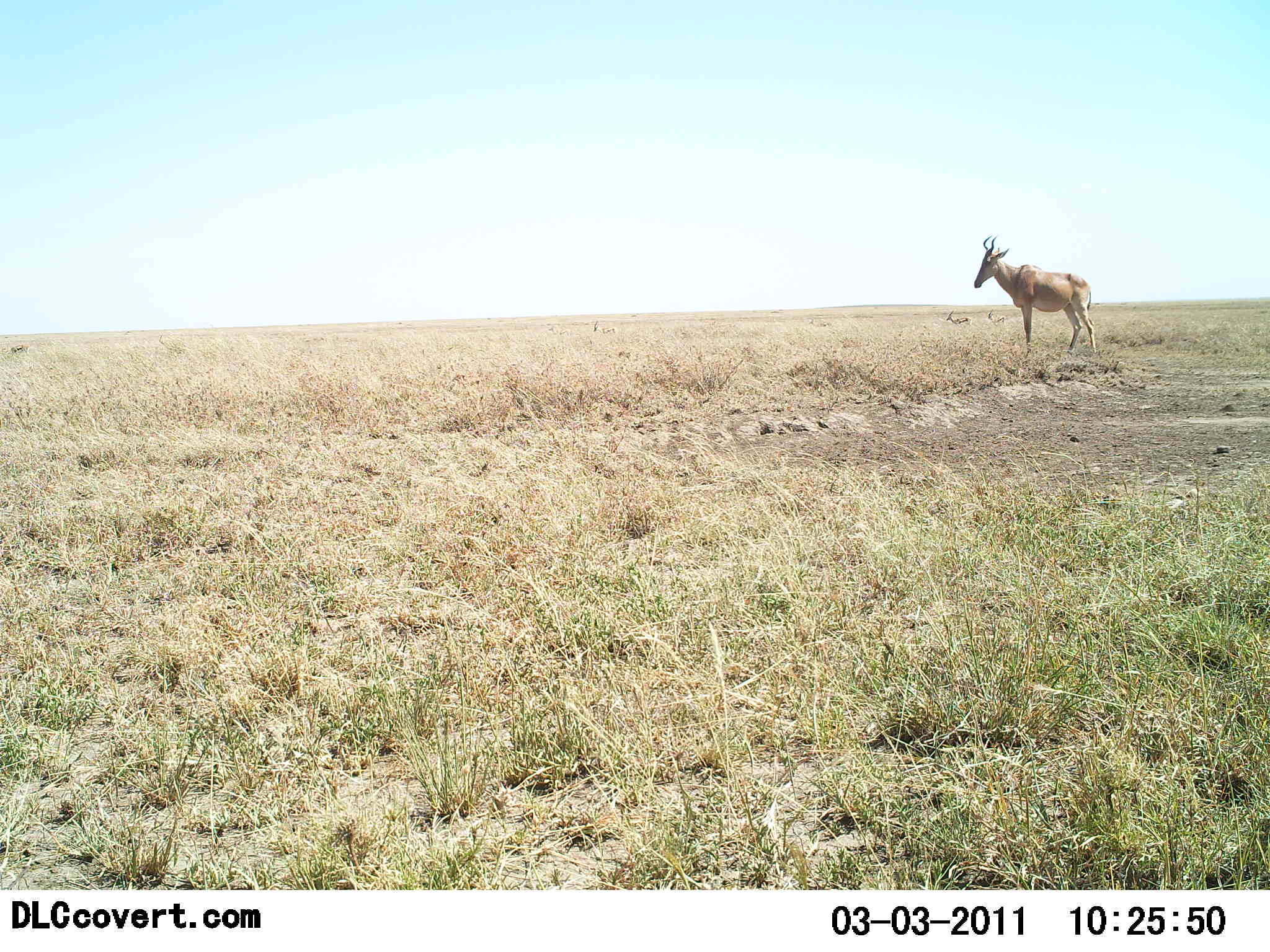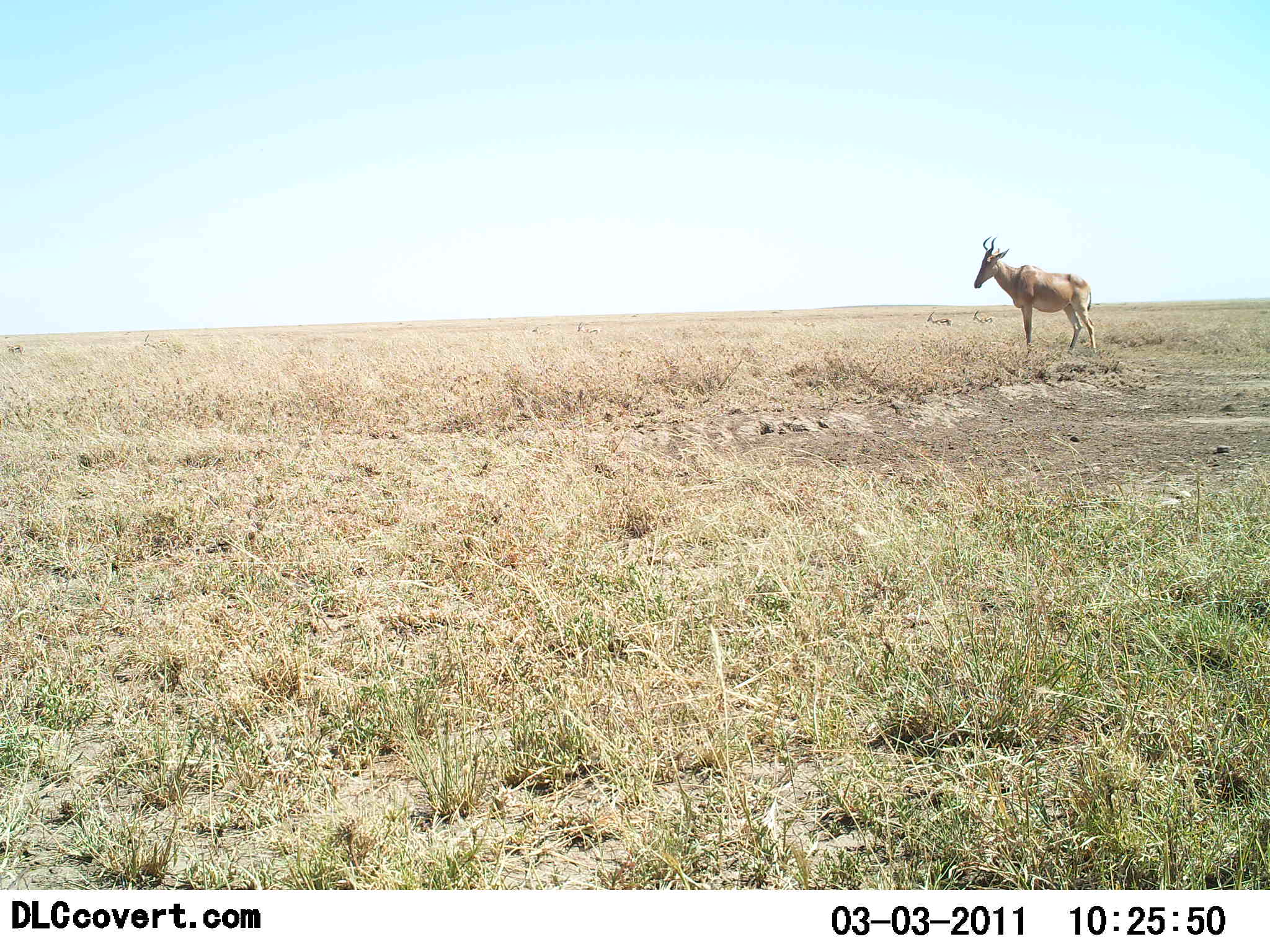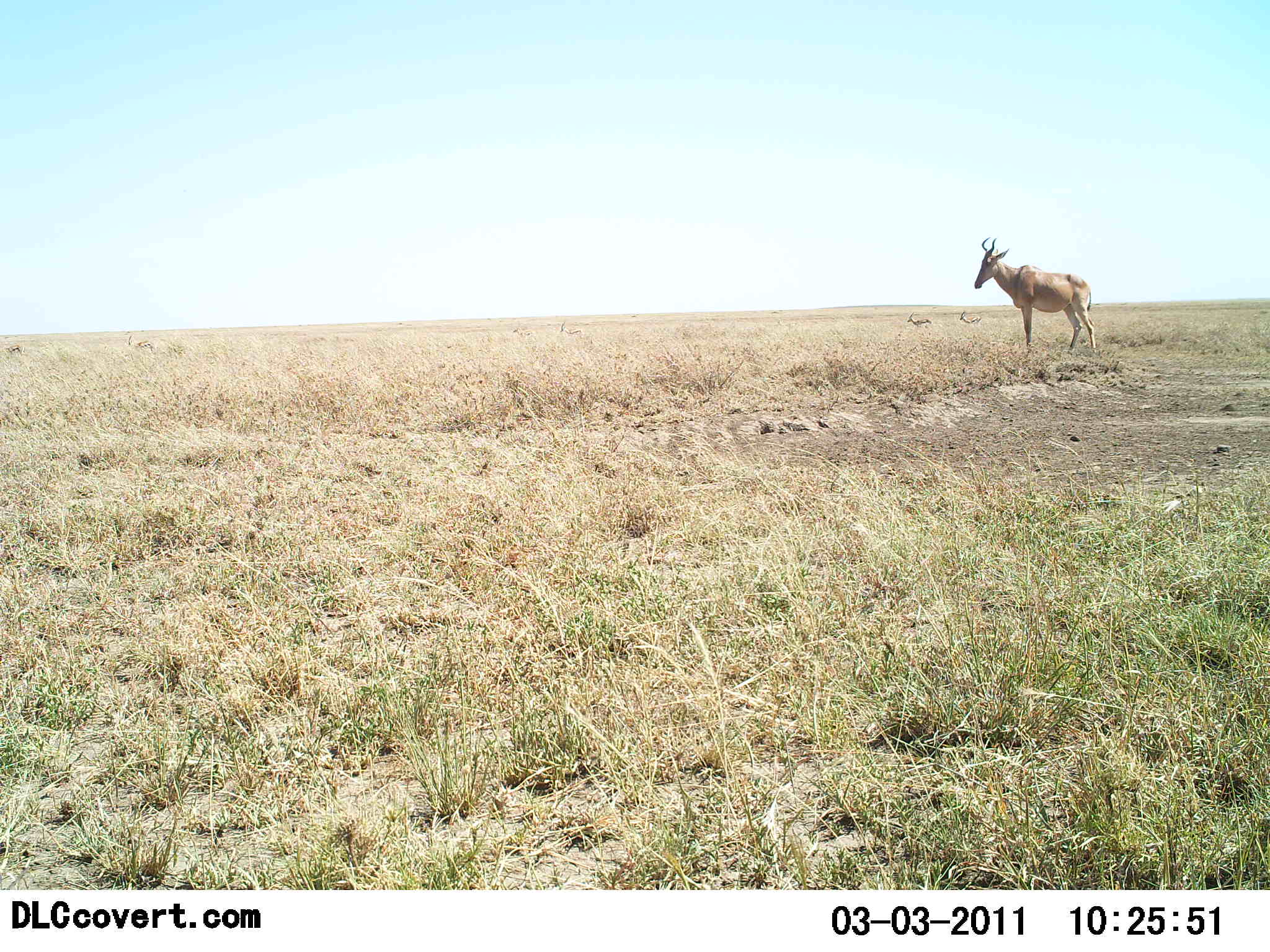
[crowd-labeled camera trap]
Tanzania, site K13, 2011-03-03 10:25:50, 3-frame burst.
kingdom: Animalia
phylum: Chordata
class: Mammalia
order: Artiodactyla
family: Bovidae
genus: Alcelaphus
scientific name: Alcelaphus buselaphus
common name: hartebeest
Hartebeest (Alcelaphus buselaphus), count 3. Behavior (volunteer vote fractions): standing 100%, resting 0%, moving 62%, interacting 8%. Young present (vote fraction): 0%. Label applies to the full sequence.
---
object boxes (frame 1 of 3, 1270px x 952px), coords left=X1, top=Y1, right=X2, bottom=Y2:
animal: left=972, top=233, right=1097, bottom=354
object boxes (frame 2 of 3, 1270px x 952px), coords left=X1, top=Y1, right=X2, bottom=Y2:
animal: left=974, top=235, right=1100, bottom=348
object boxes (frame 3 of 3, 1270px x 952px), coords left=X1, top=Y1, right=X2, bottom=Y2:
animal: left=971, top=235, right=1097, bottom=351